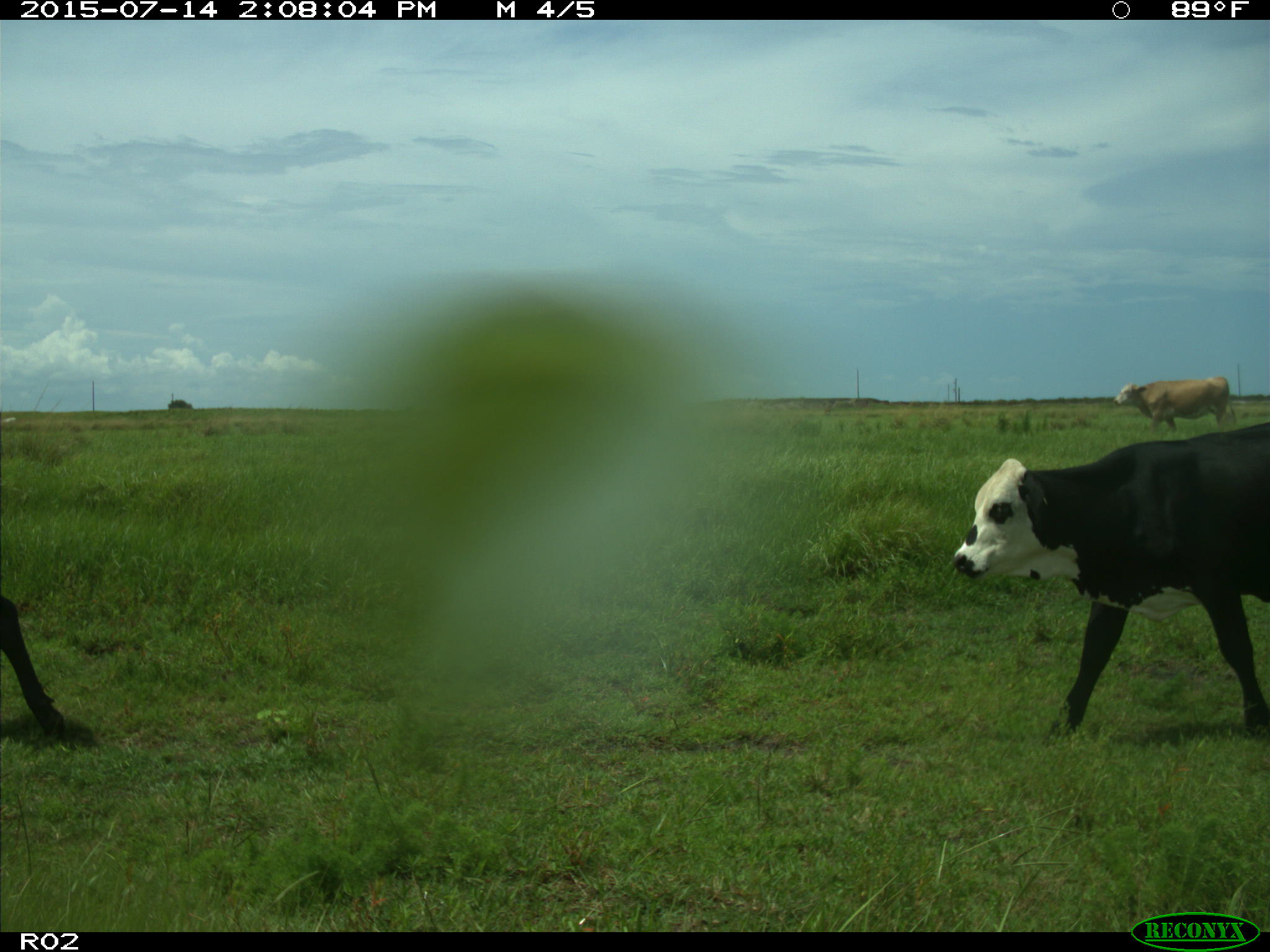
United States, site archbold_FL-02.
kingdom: Animalia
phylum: Chordata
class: Mammalia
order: Artiodactyla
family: Bovidae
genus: Bos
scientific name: Bos taurus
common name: domestic cow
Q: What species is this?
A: Bos taurus (domestic cow).